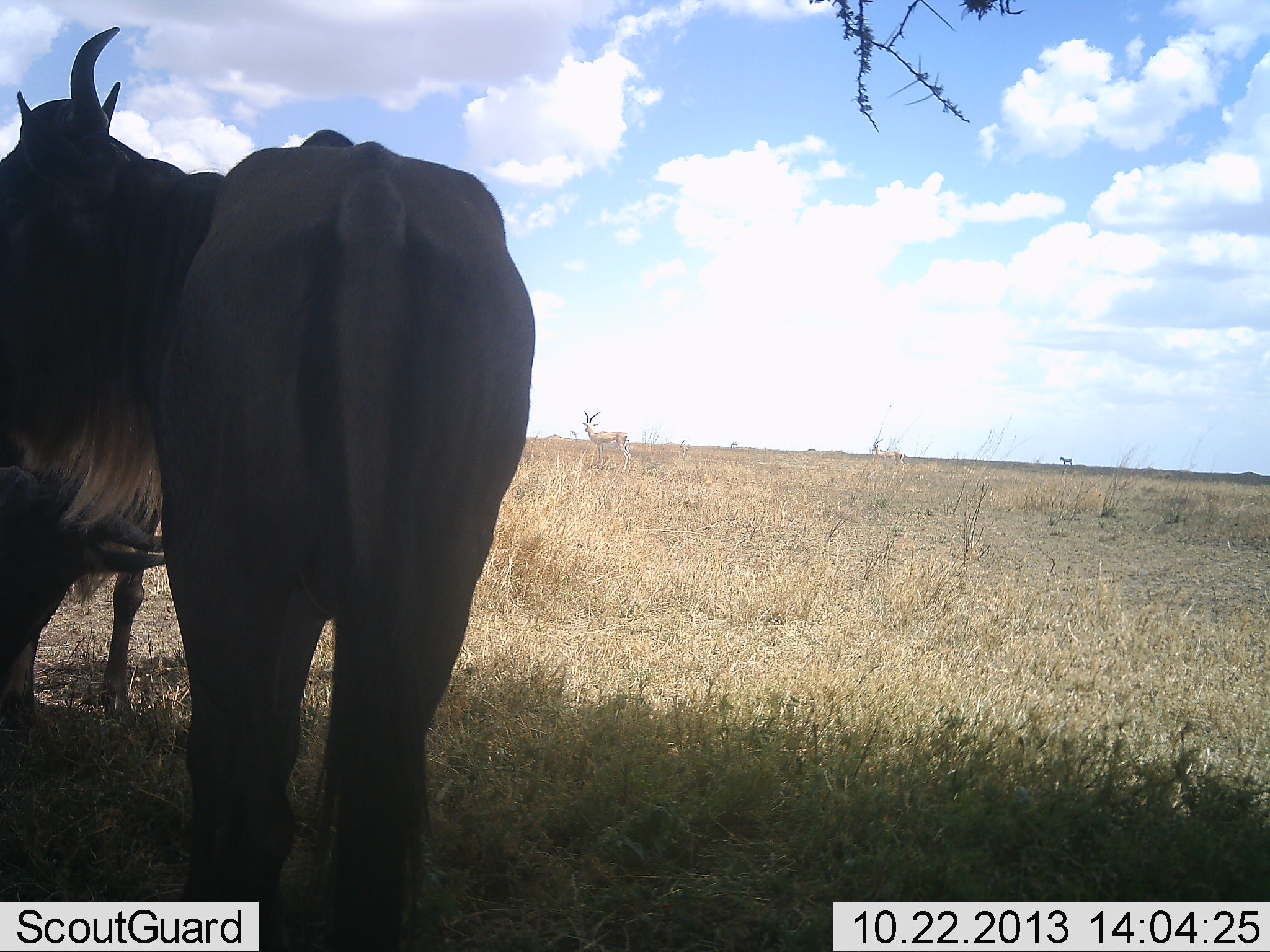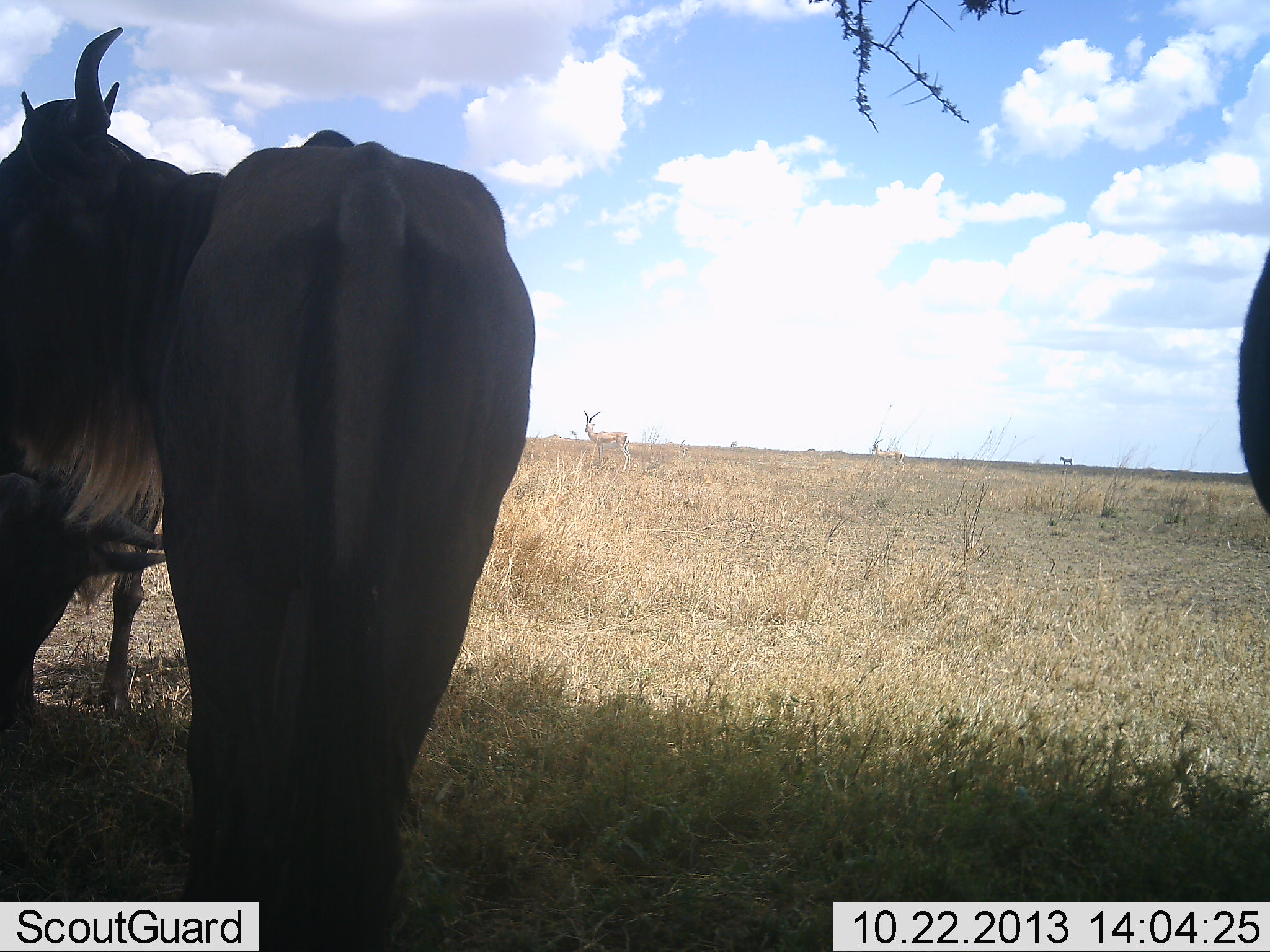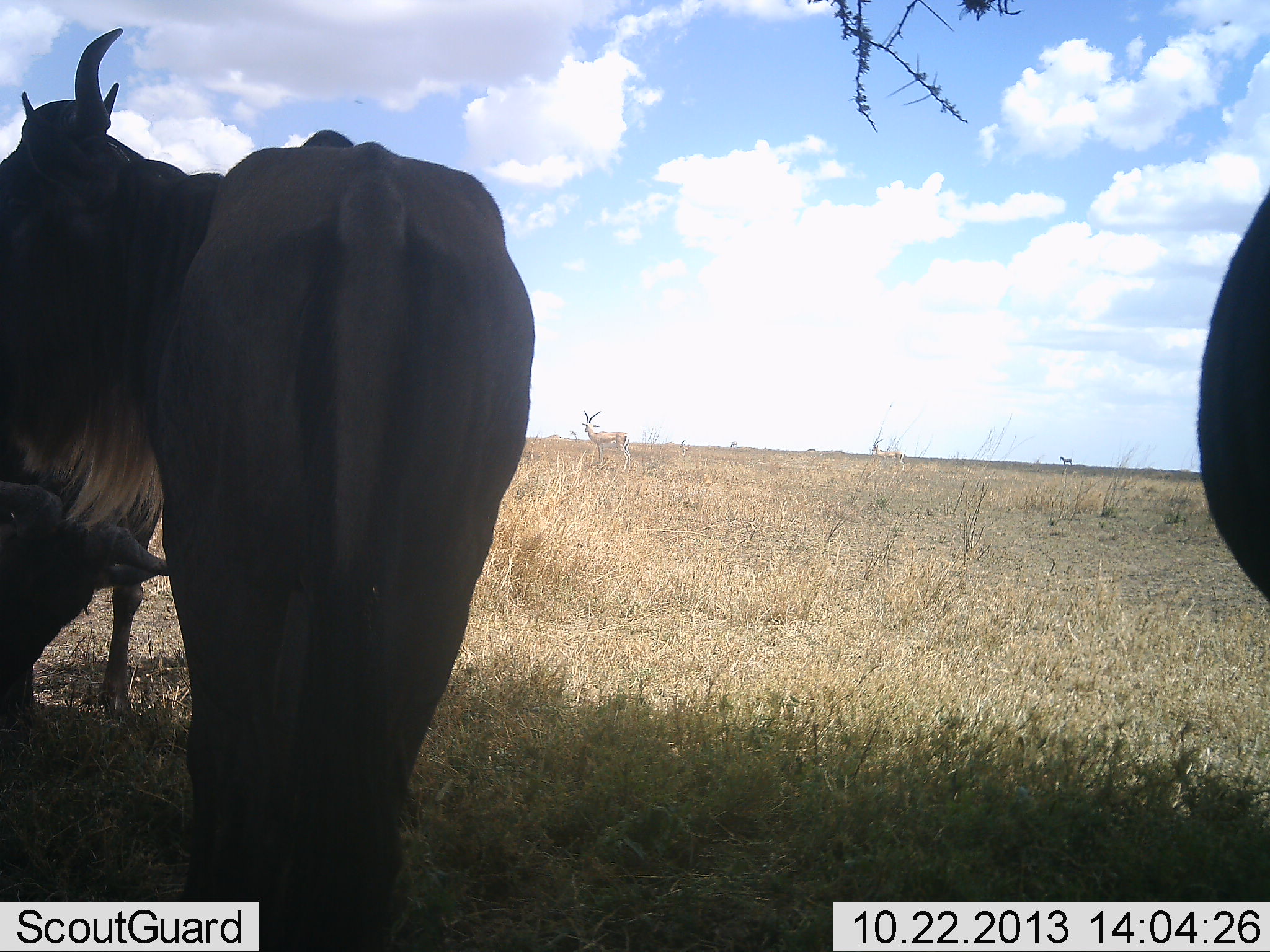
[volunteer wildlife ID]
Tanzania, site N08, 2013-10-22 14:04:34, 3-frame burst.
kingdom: Animalia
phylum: Chordata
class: Mammalia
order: Artiodactyla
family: Bovidae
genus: Nanger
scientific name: Nanger granti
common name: grant's gazelle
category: gazellegrants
Gazellegrants (grant's gazelle) (Nanger granti), count 1. Behavior (volunteer vote fractions): standing 100%, resting 14%, moving 0%, interacting 0%. Young present (vote fraction): 0%. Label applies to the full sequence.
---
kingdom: Animalia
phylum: Chordata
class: Mammalia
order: Artiodactyla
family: Bovidae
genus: Connochaetes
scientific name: Connochaetes taurinus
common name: blue wildebeest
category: wildebeest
Wildebeest (blue wildebeest) (Connochaetes taurinus), count 3. Behavior (volunteer vote fractions): standing 96%, resting 12%, moving 12%, interacting 4%. Young present (vote fraction): 4%. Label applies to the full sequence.